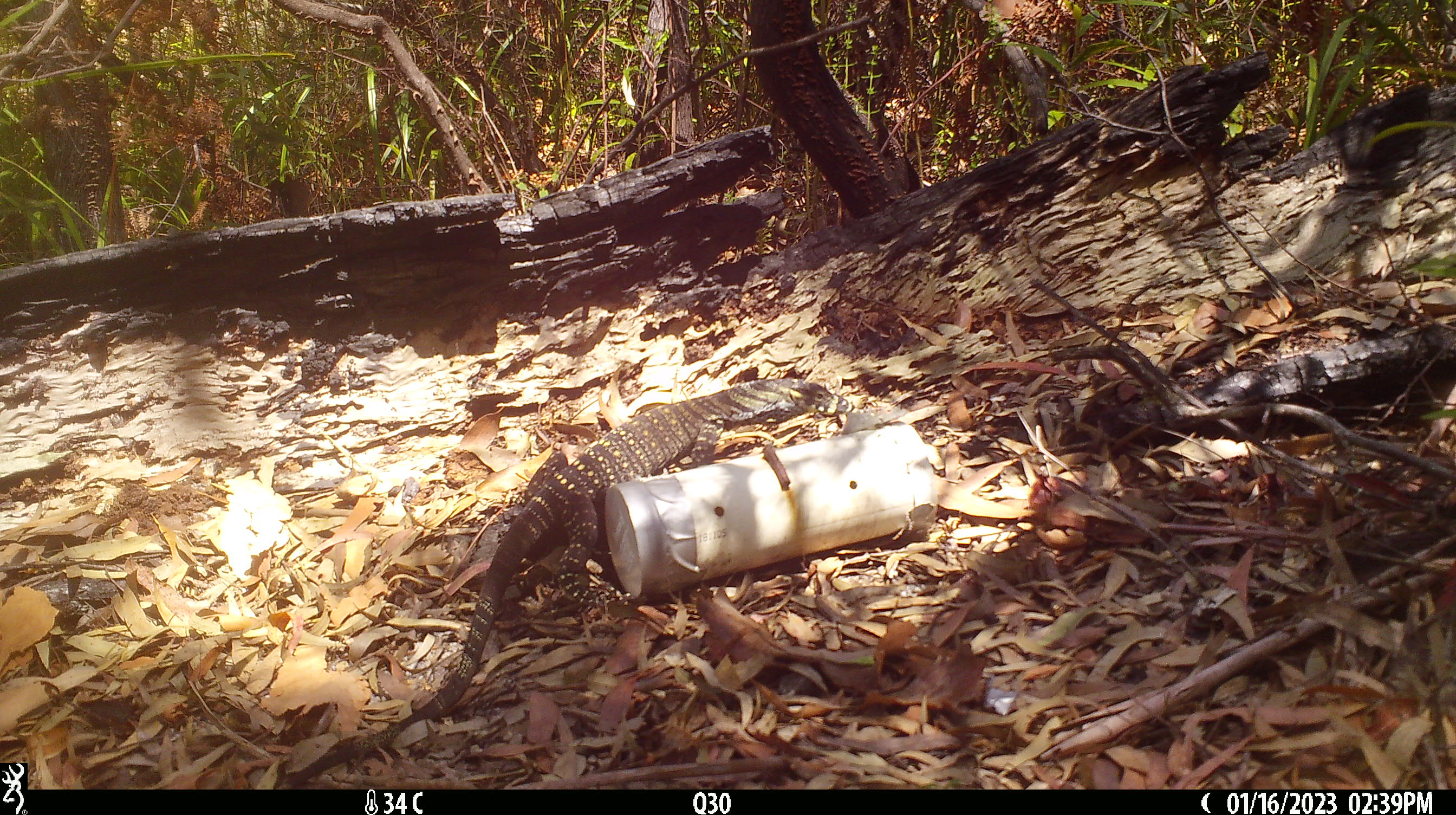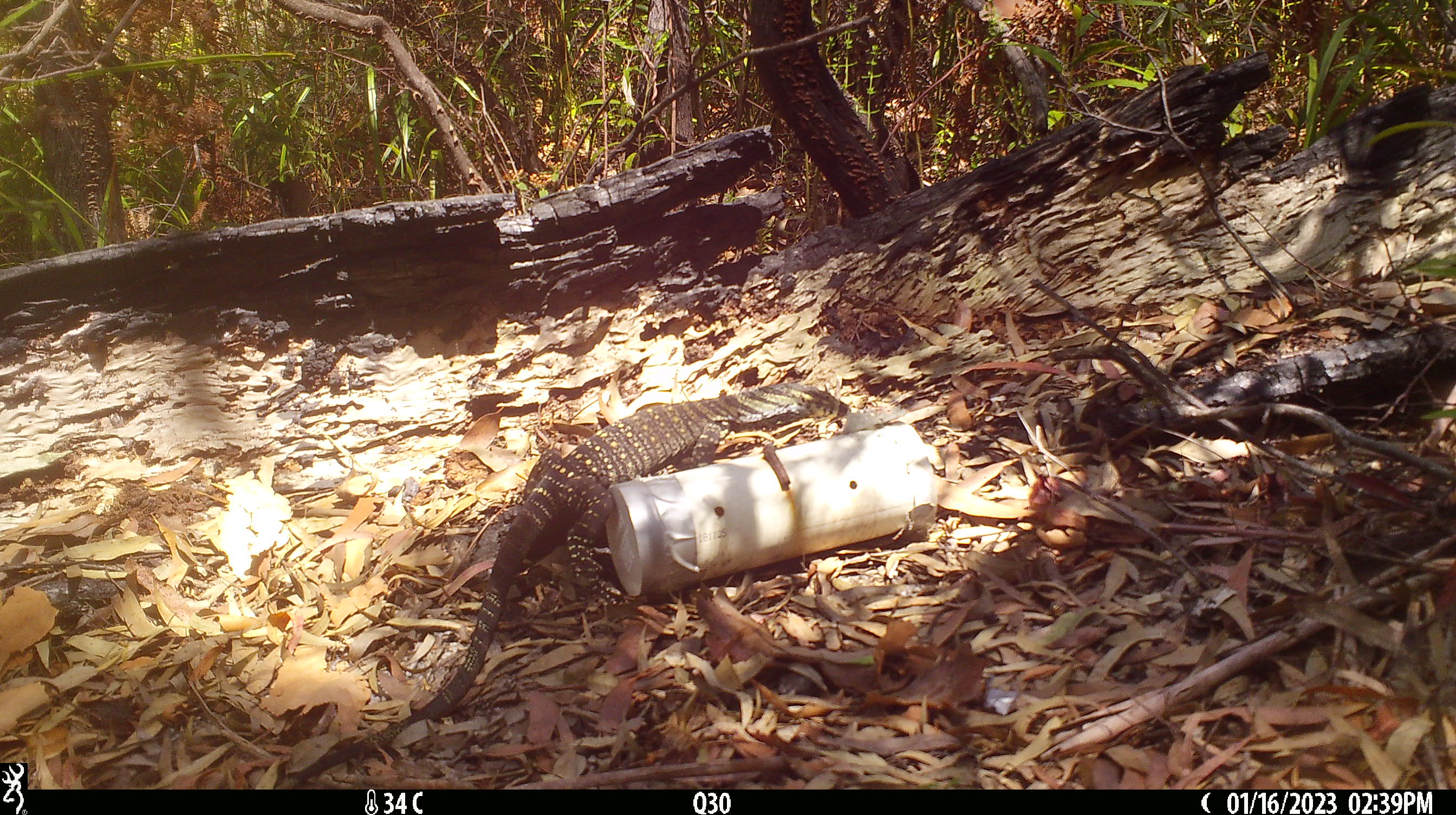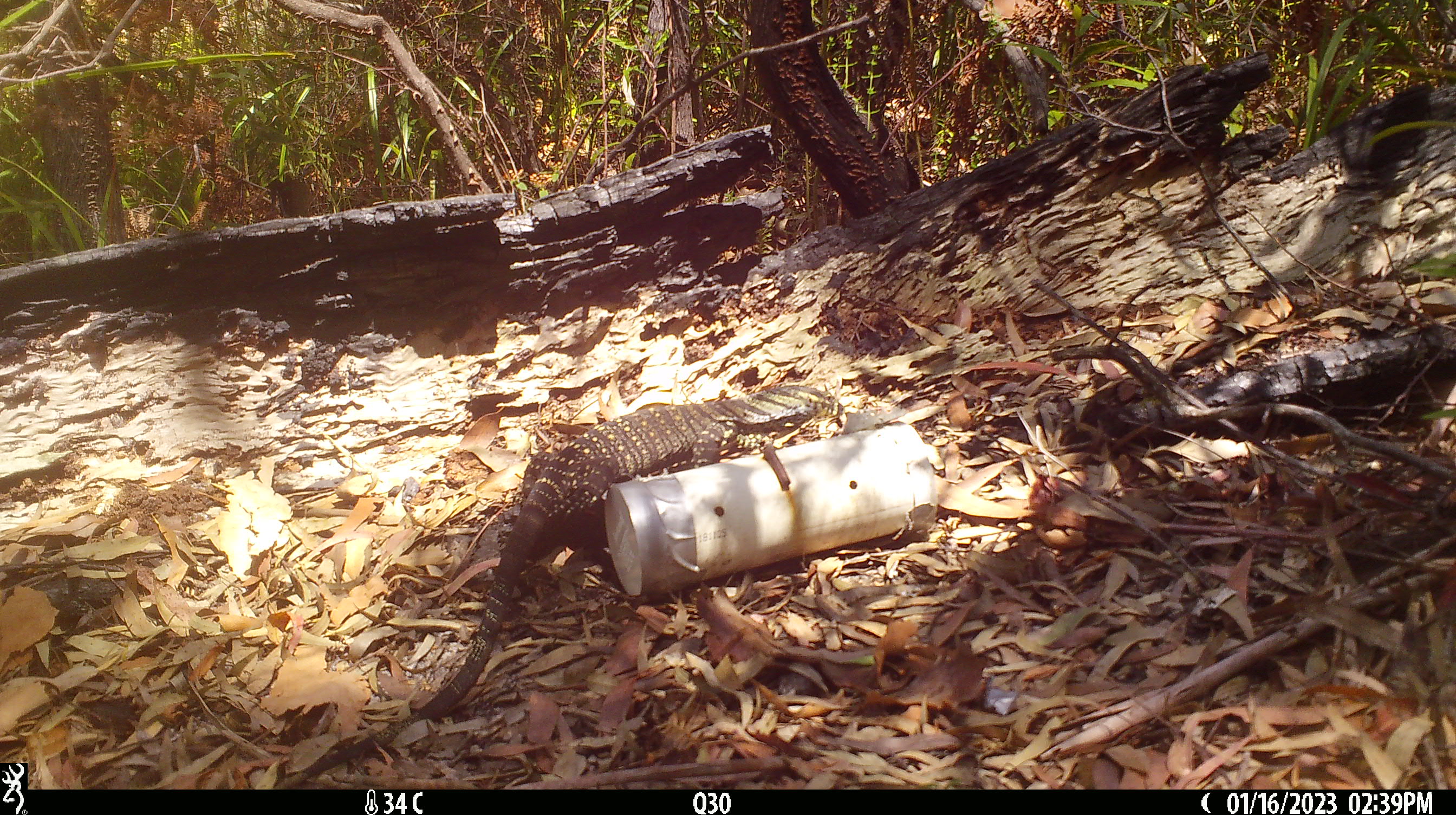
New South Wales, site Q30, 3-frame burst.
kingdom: Animalia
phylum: Chordata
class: Reptilia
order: Squamata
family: Varanidae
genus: Varanus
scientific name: Varanus varius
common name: lace monitor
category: goanna